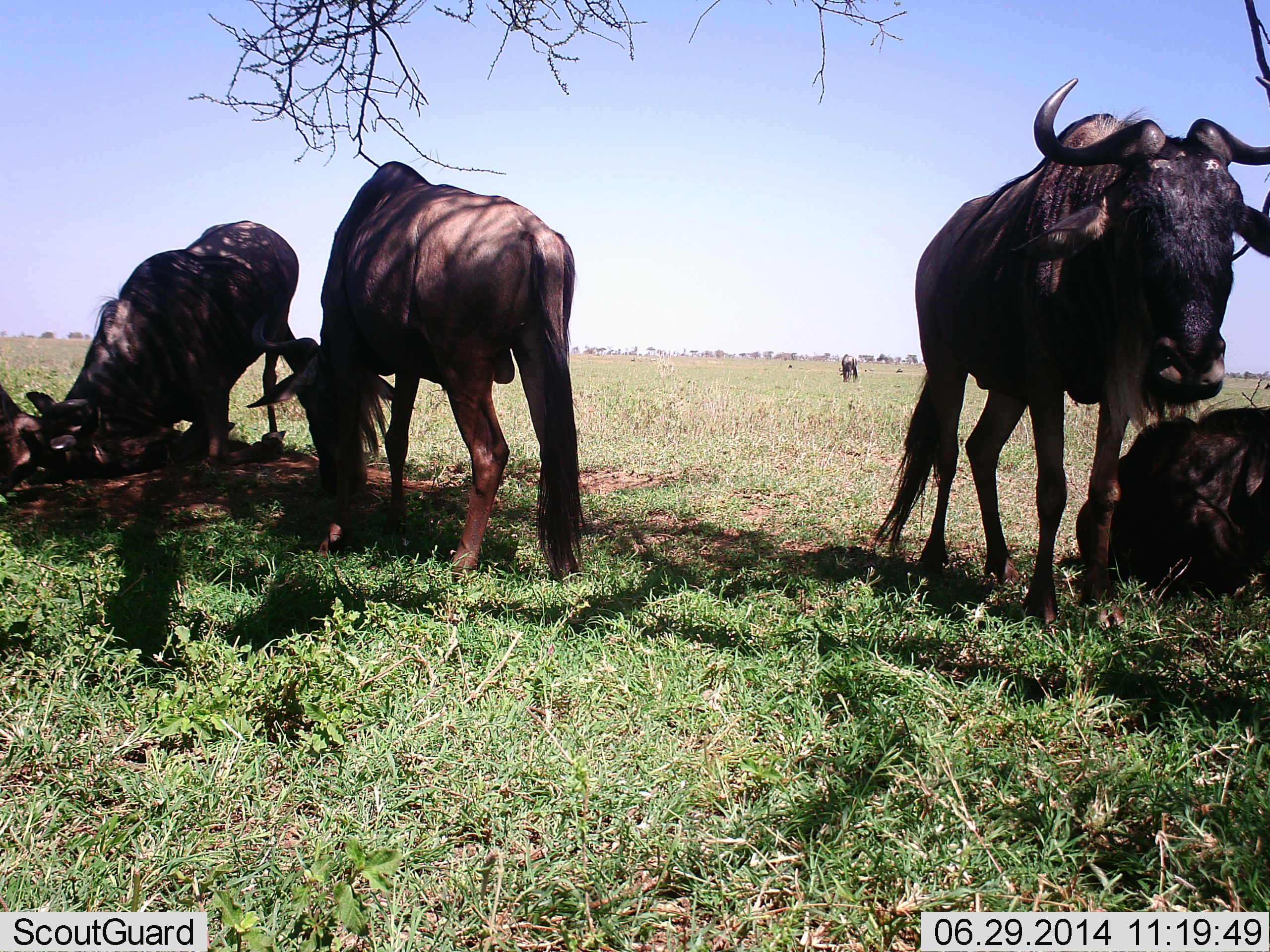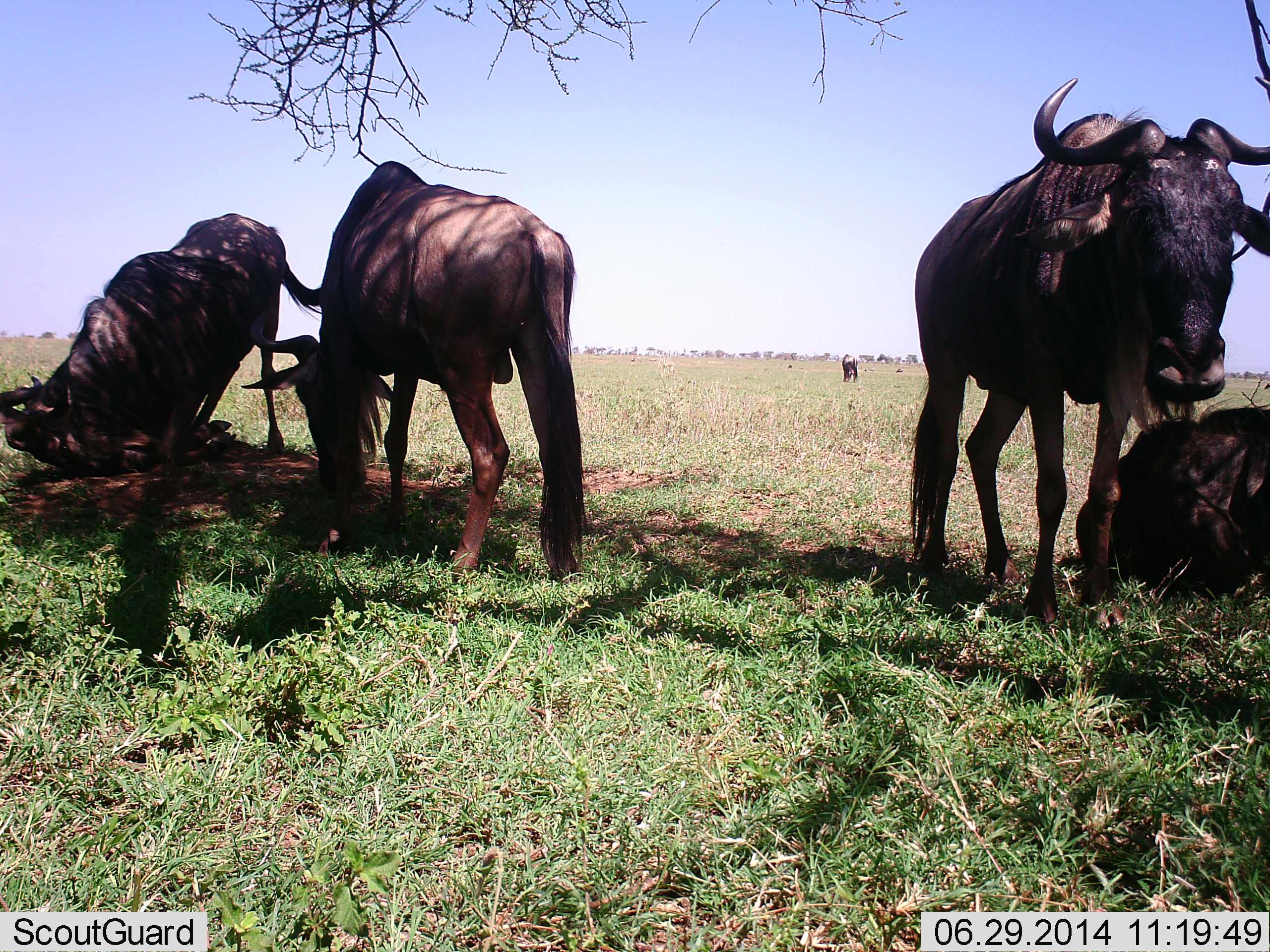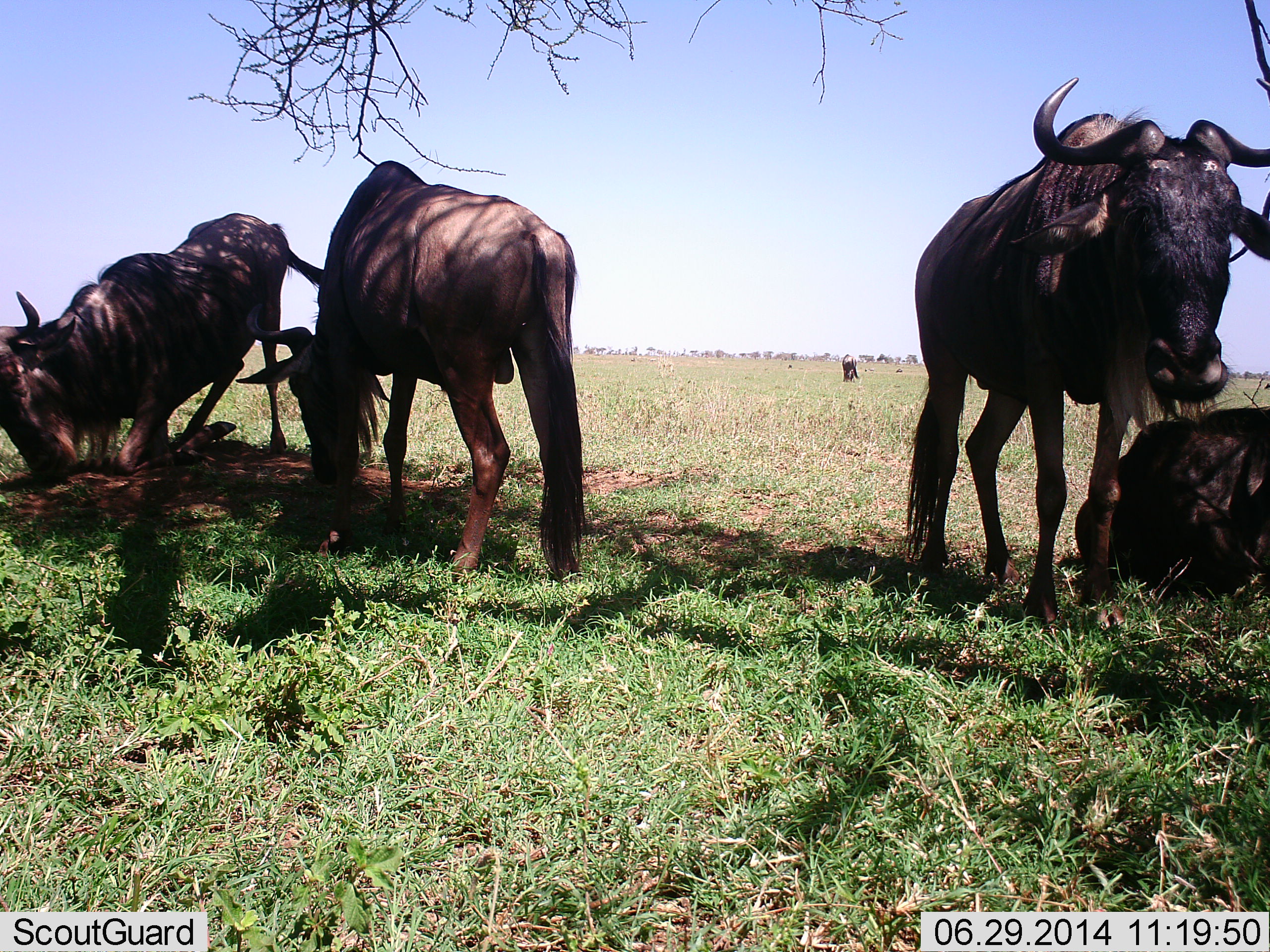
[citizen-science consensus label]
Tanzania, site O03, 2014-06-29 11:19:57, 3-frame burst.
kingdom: Animalia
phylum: Chordata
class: Mammalia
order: Artiodactyla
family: Bovidae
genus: Connochaetes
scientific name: Connochaetes taurinus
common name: blue wildebeest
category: wildebeest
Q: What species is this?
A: Wildebeest (blue wildebeest) (Connochaetes taurinus).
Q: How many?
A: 5.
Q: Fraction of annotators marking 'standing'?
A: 90%.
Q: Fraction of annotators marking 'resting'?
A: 100%.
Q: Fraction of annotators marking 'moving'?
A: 10%.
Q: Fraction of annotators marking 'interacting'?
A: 20%.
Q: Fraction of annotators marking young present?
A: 0%.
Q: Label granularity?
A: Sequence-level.